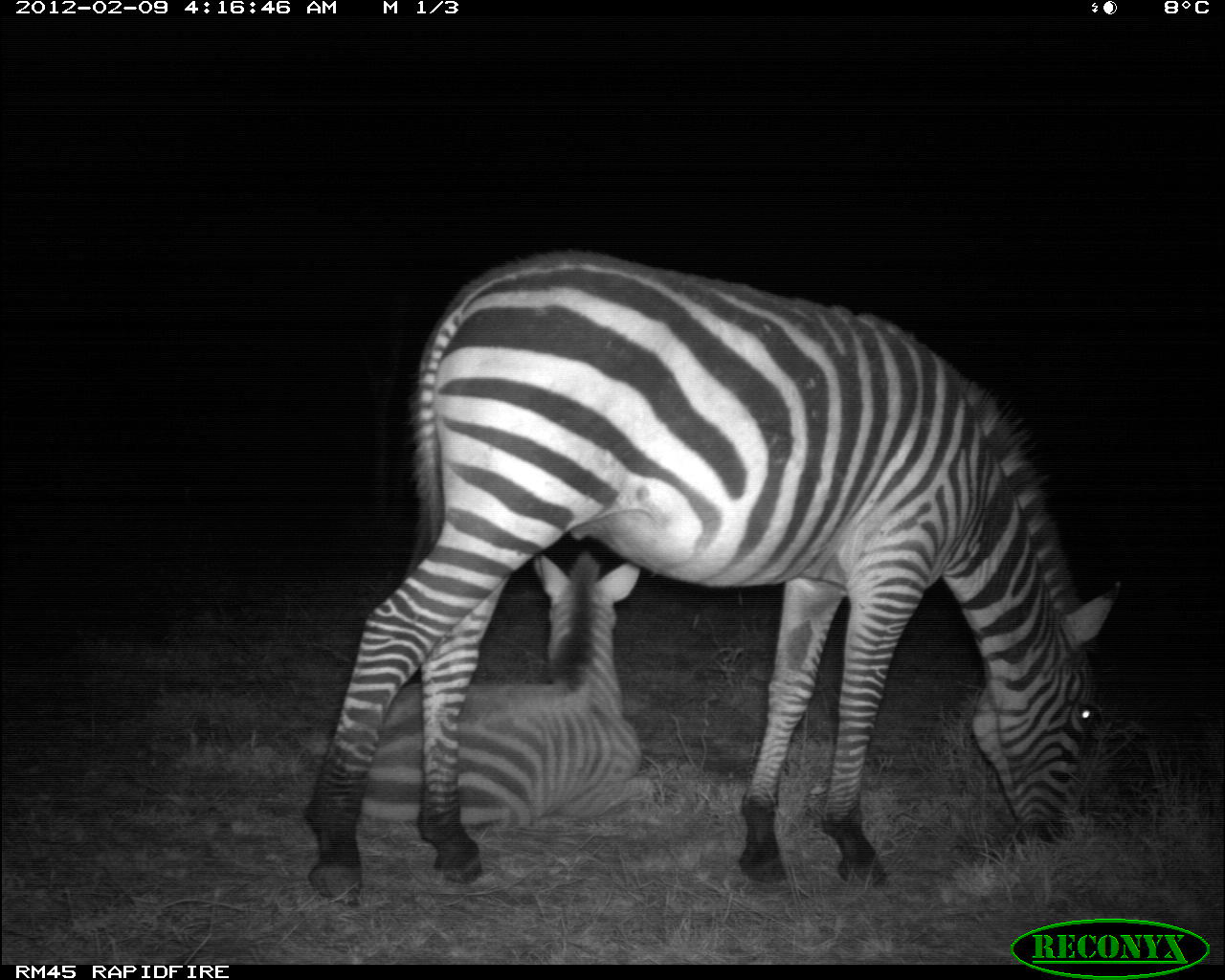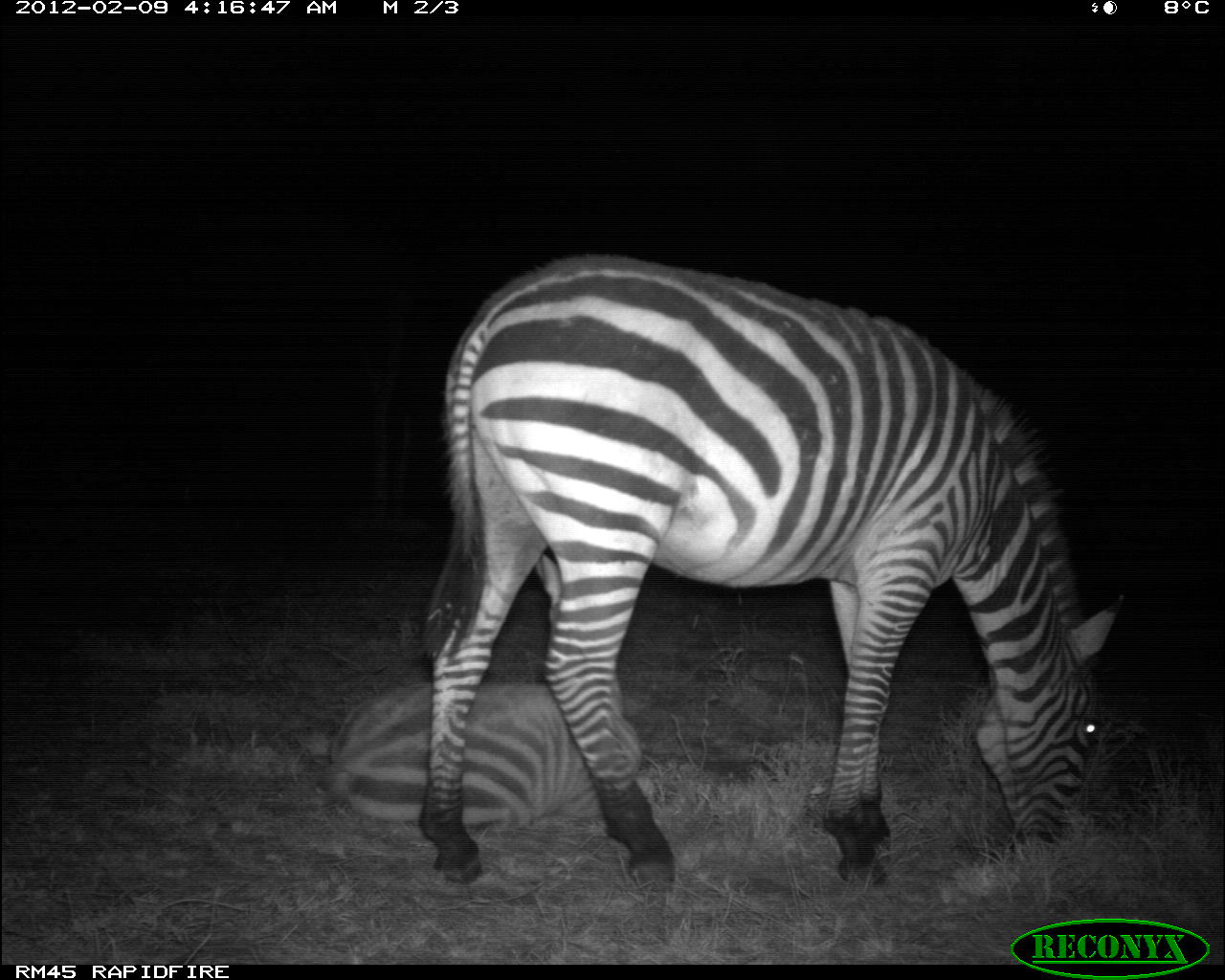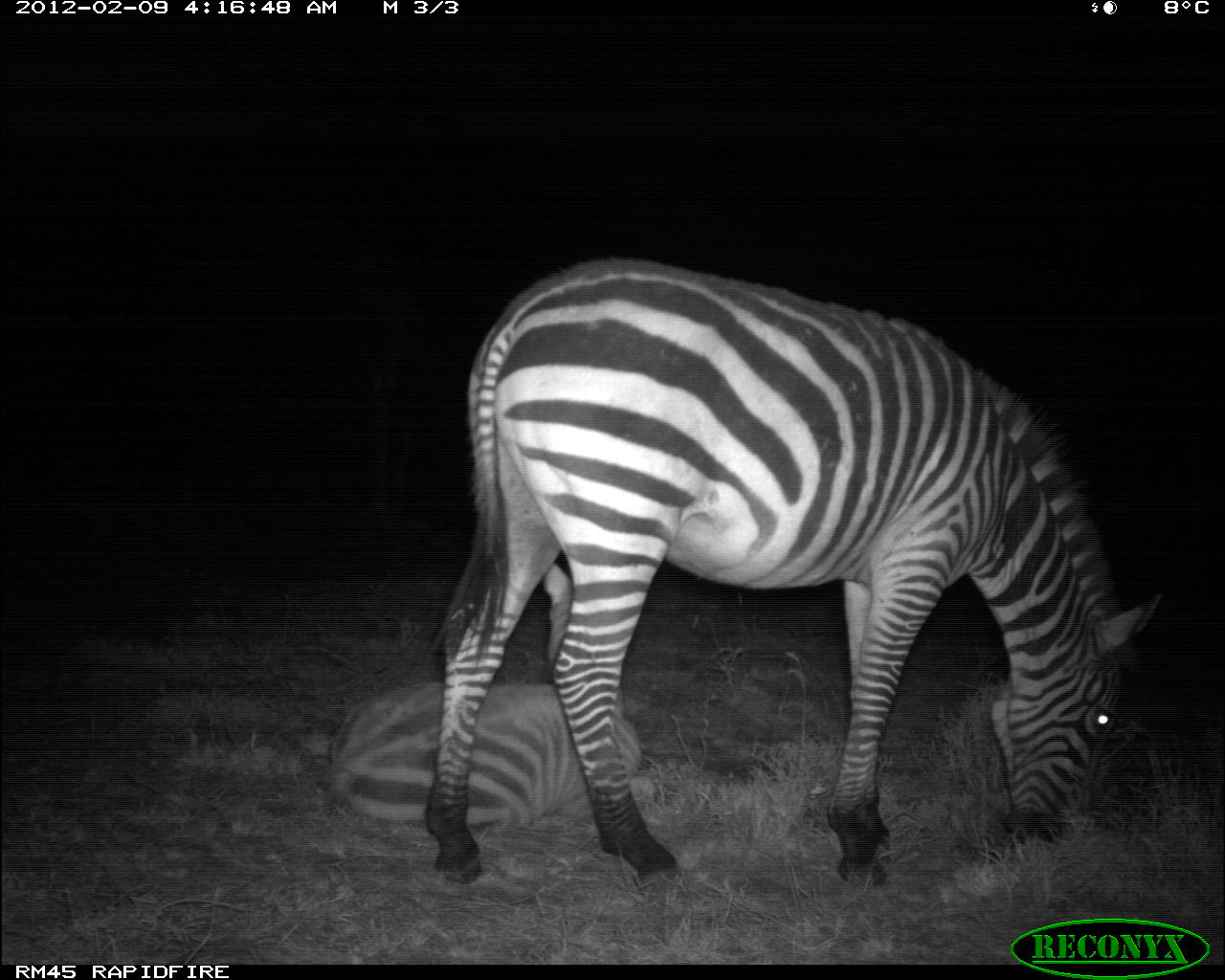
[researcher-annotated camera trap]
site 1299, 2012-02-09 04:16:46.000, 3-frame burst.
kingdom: Animalia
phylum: Chordata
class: Mammalia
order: Perissodactyla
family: Equidae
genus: Equus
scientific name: Equus quagga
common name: plains zebra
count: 2